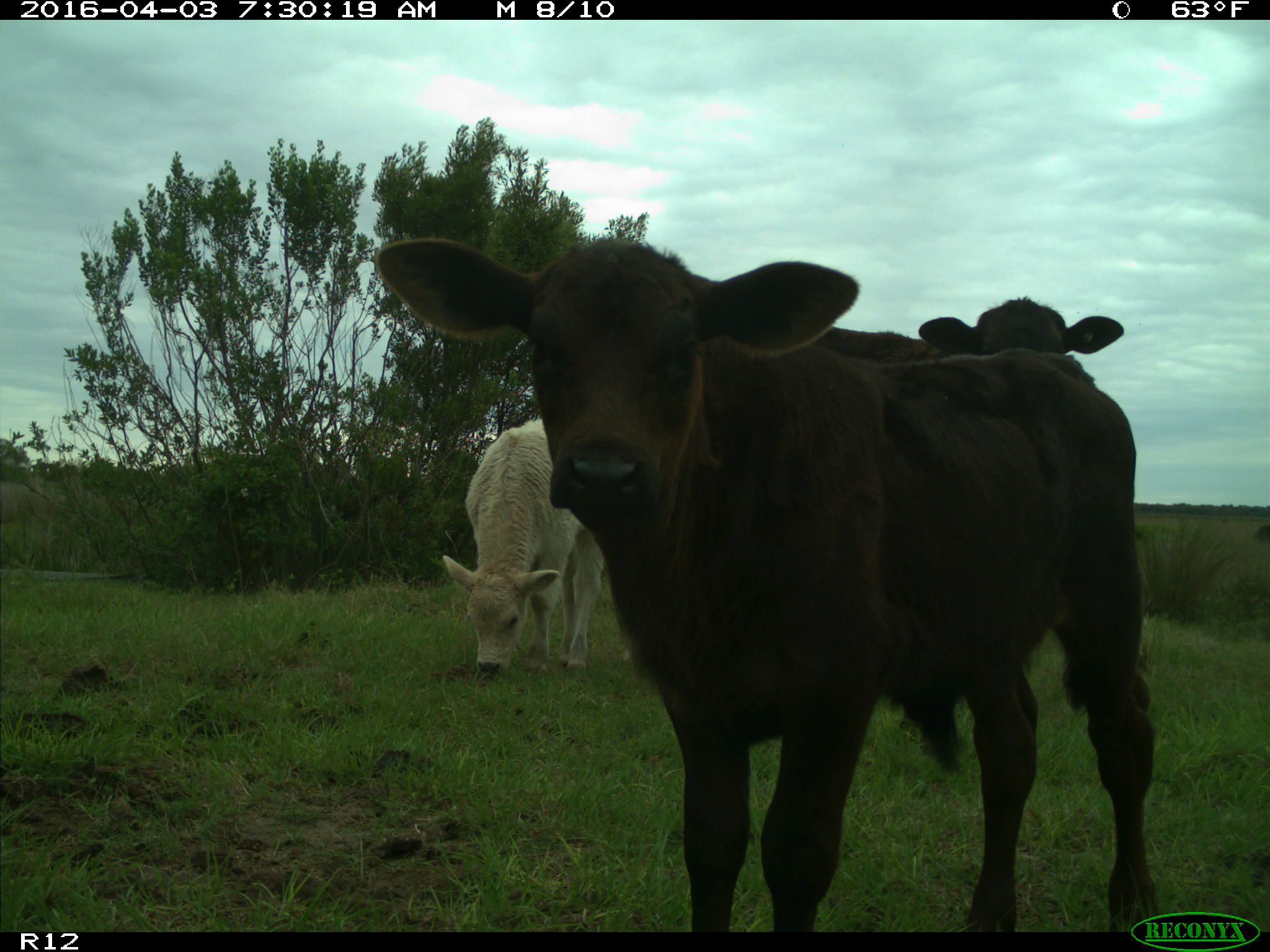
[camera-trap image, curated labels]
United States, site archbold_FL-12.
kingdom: Animalia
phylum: Chordata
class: Mammalia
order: Artiodactyla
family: Bovidae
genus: Bos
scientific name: Bos taurus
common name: domestic cow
Bos taurus (domestic cow).